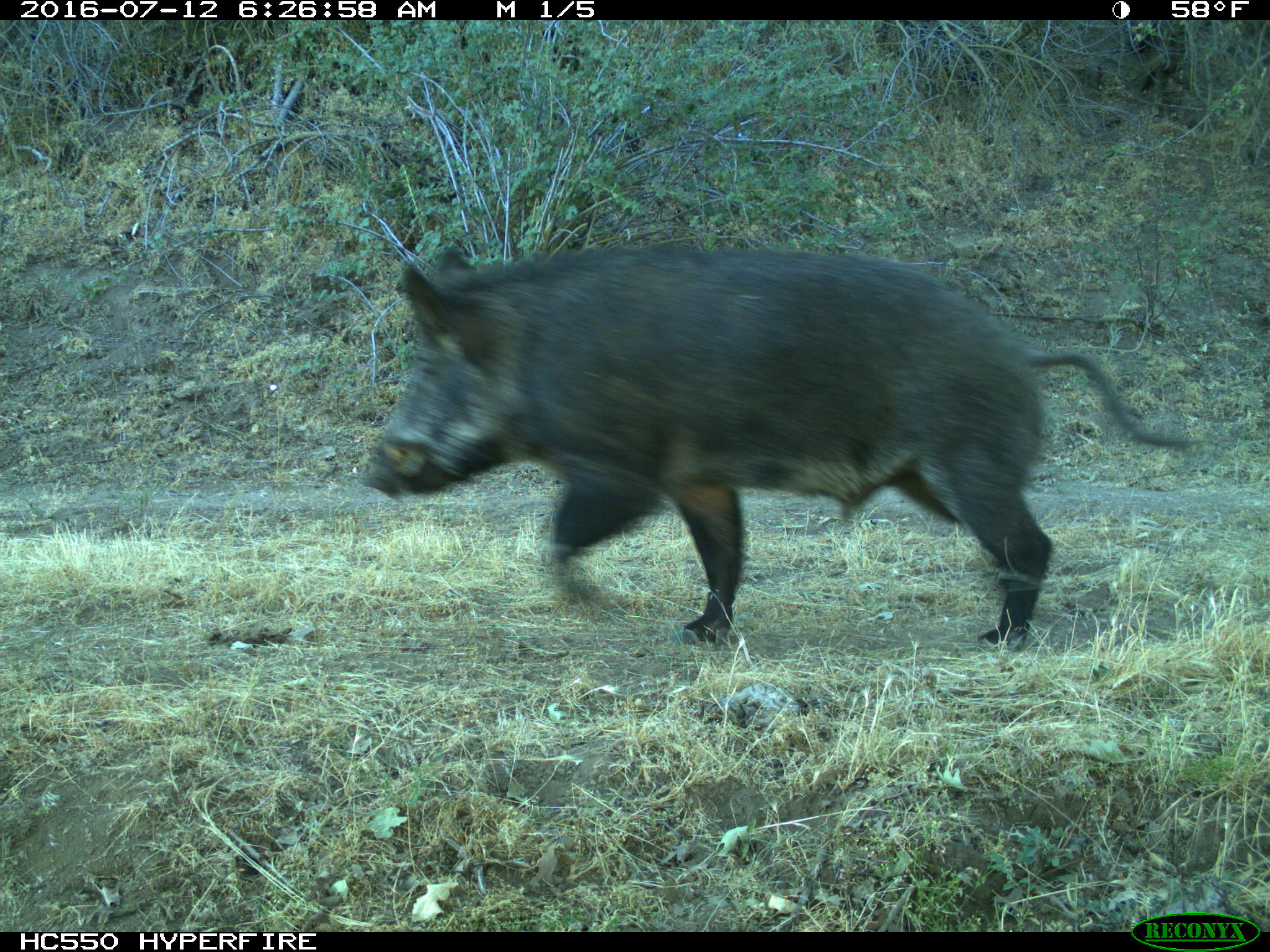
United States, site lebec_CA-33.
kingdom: Animalia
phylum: Chordata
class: Mammalia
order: Artiodactyla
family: Suidae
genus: Sus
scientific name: Sus scrofa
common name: wild boar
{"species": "Sus scrofa (wild boar)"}